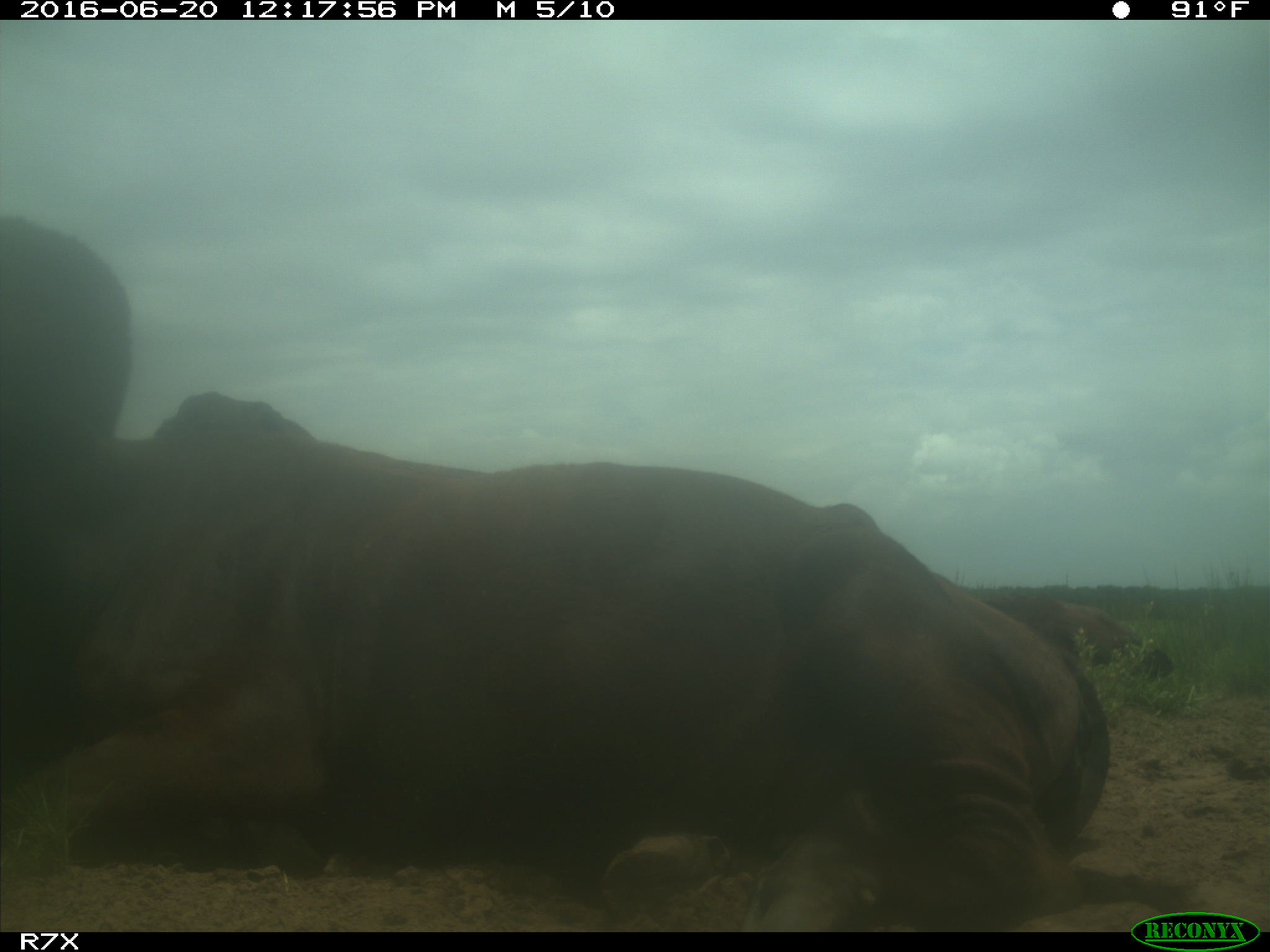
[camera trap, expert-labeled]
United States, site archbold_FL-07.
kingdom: Animalia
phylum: Chordata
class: Mammalia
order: Artiodactyla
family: Bovidae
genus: Bos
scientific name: Bos taurus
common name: domestic cow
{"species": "Bos taurus (domestic cow)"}